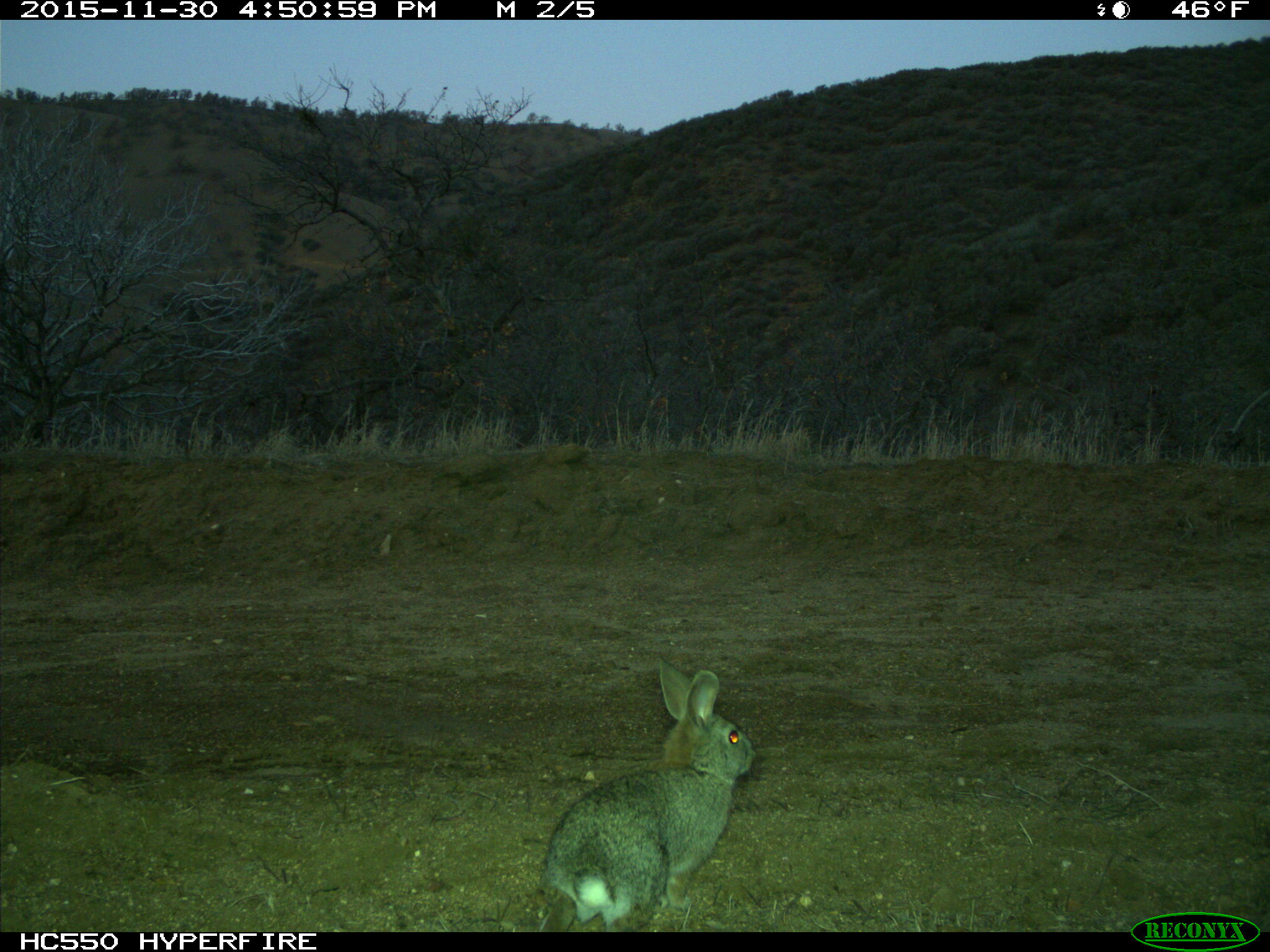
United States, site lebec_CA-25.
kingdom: Animalia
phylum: Chordata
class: Mammalia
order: Lagomorpha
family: Leporidae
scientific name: Leporidae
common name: rabbits and hares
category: unidentified rabbit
Unidentified rabbit (rabbits and hares) (Leporidae).